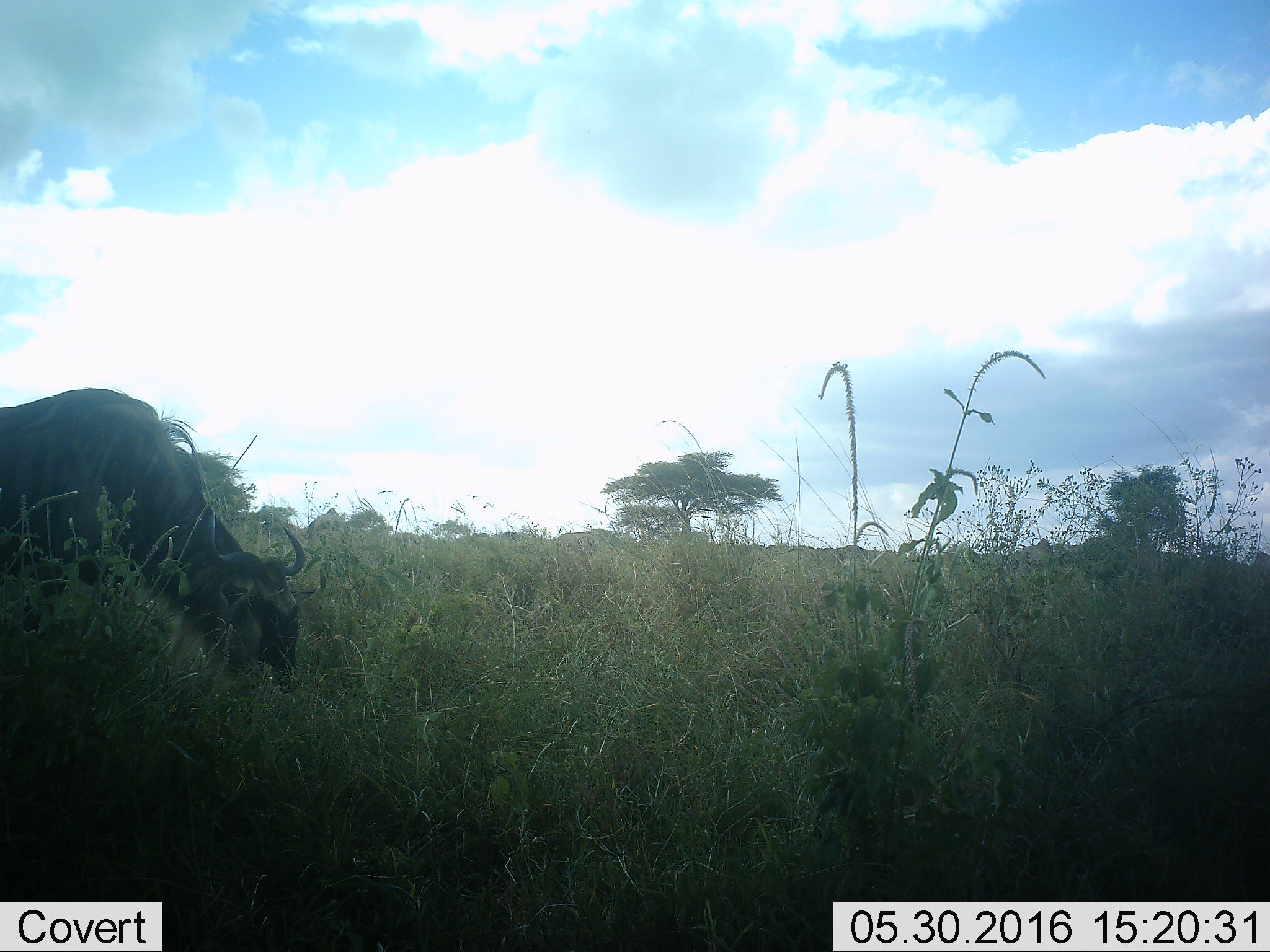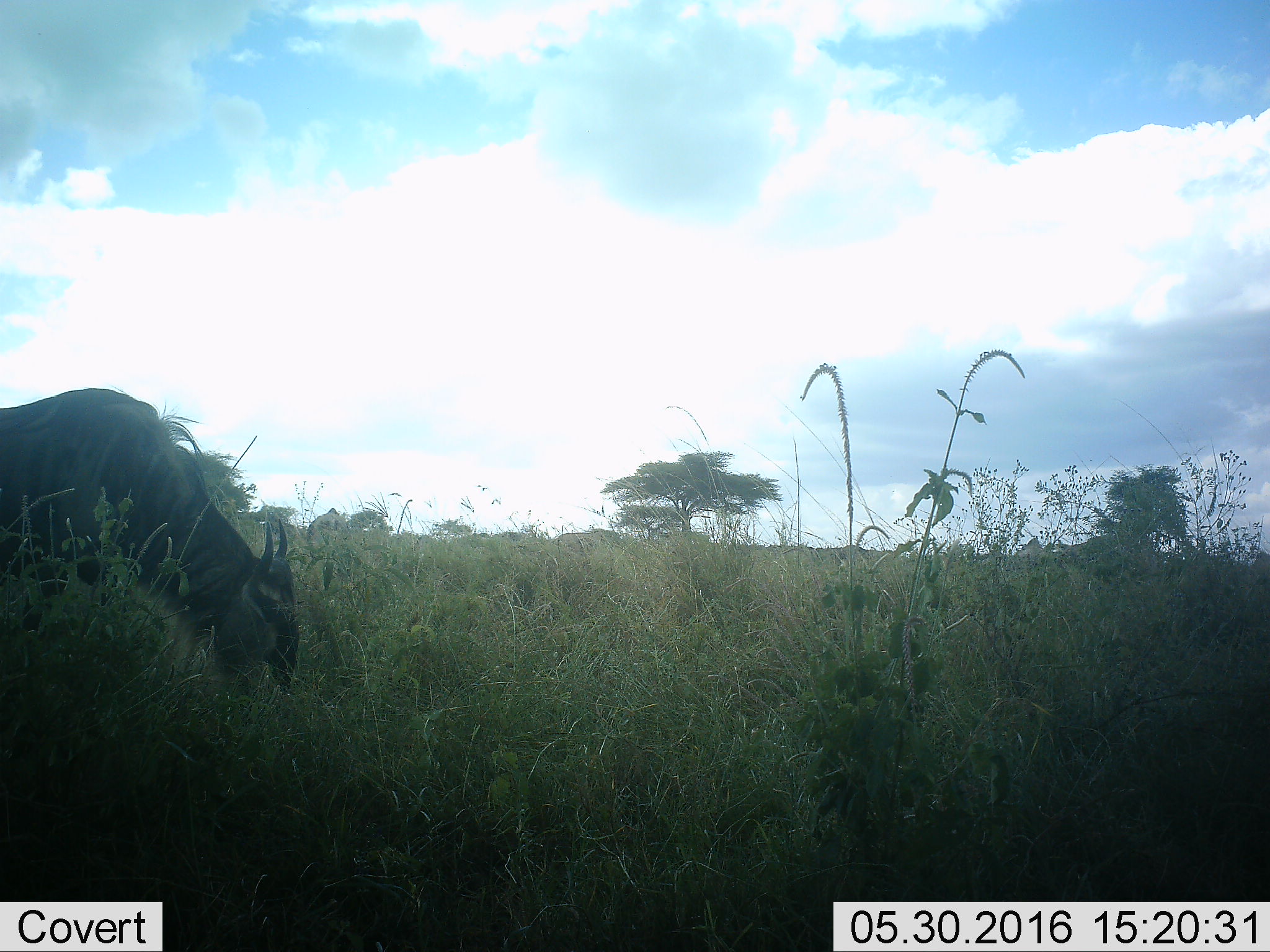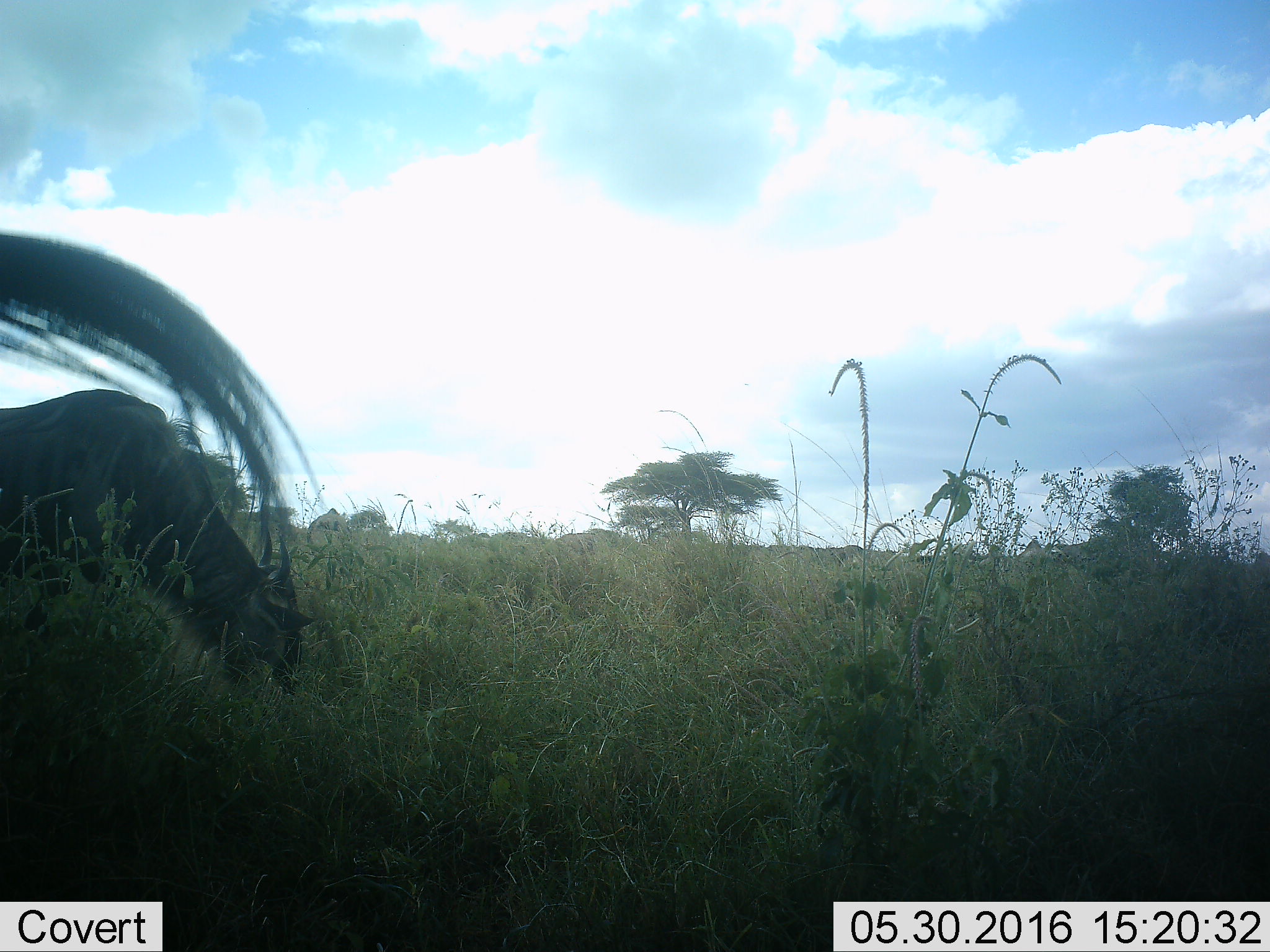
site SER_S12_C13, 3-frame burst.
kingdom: Animalia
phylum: Chordata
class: Mammalia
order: Artiodactyla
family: Bovidae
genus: Connochaetes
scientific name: Connochaetes taurinus taurinus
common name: blue wildebeest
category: wildebeestblue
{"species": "wildebeestblue (blue wildebeest) (Connochaetes taurinus taurinus)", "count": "1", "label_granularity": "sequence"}